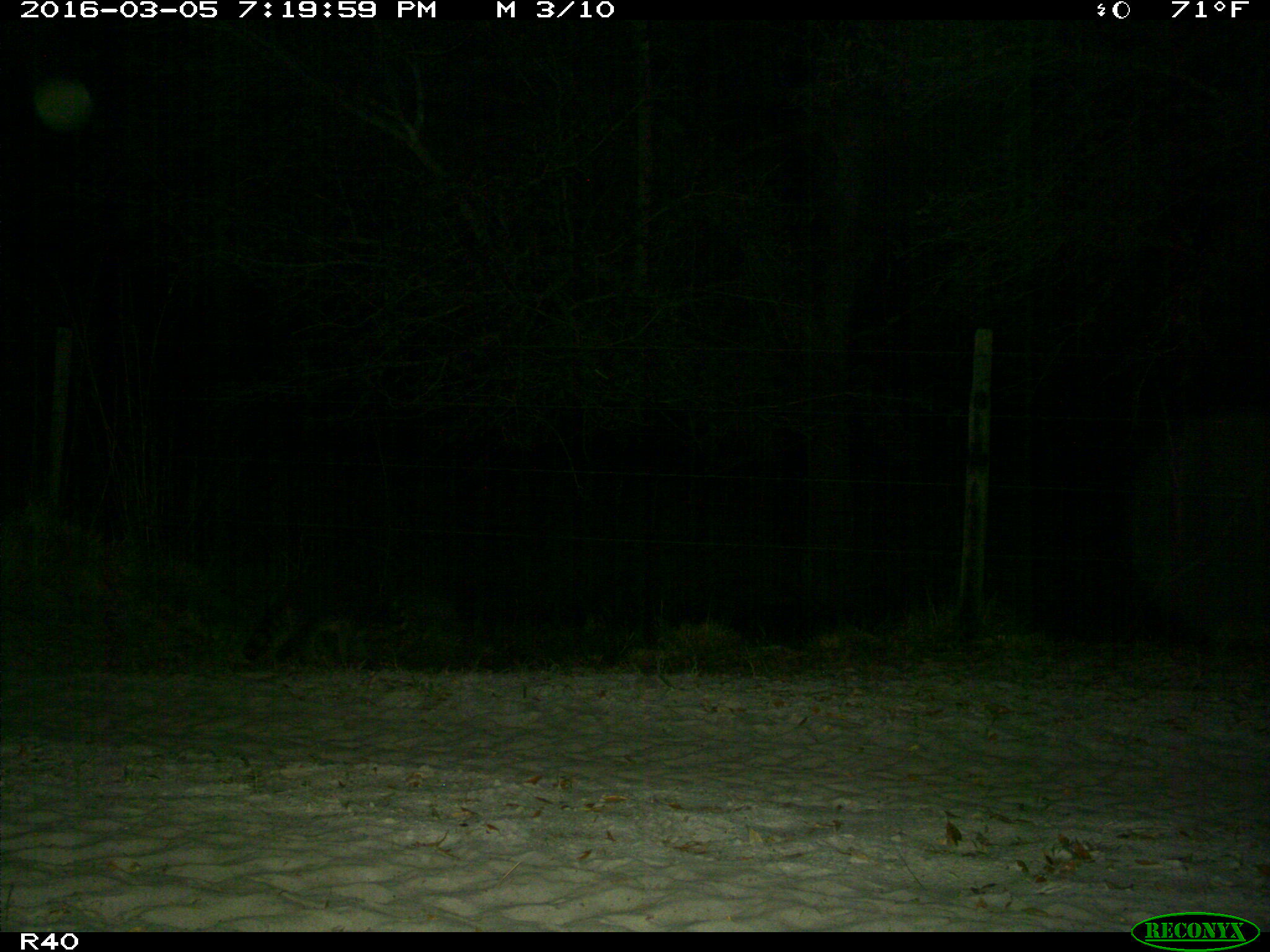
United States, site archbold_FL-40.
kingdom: Animalia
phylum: Chordata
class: Mammalia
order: Carnivora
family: Procyonidae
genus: Procyon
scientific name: Procyon lotor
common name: common raccoon